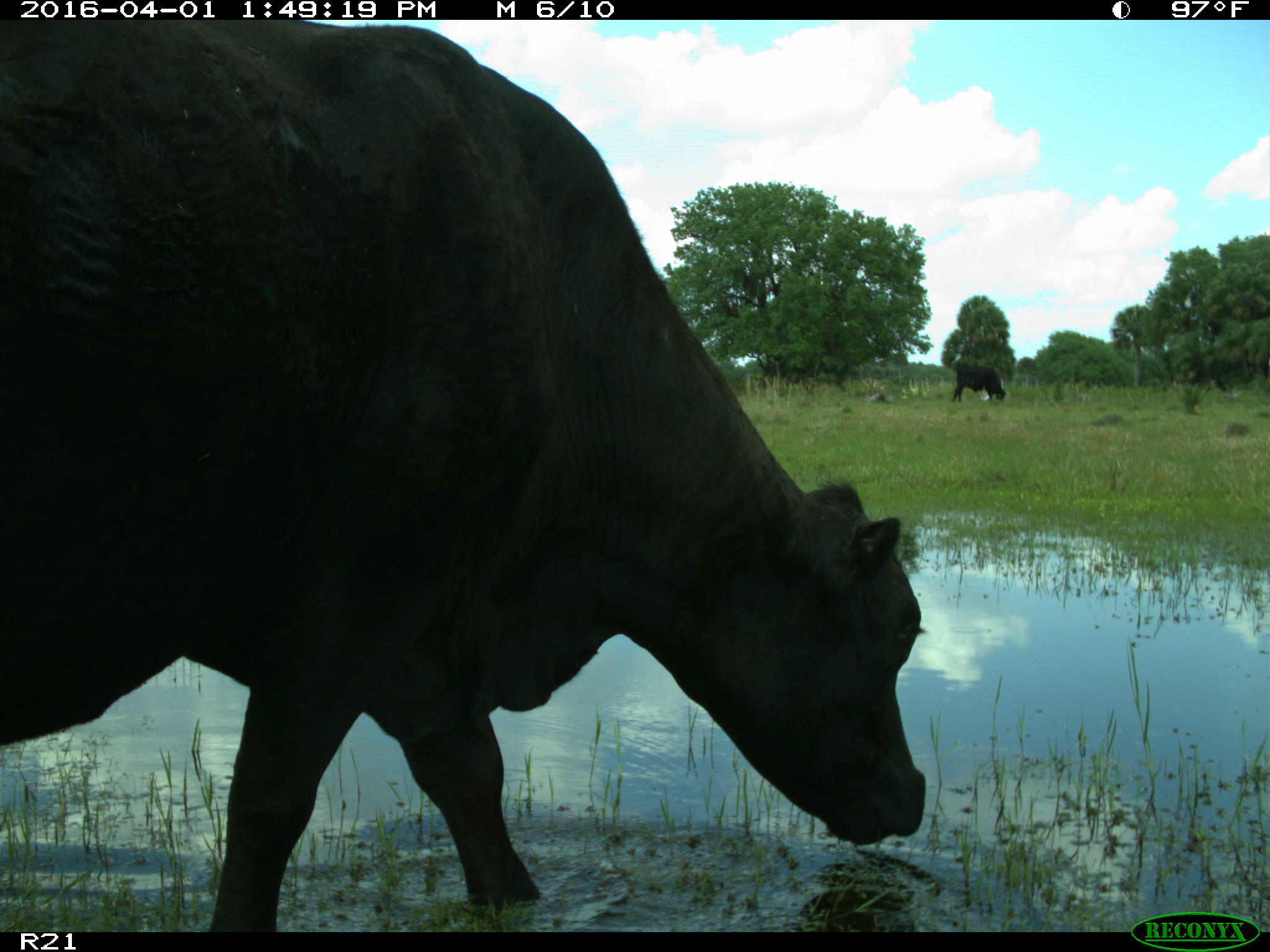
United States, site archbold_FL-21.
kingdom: Animalia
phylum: Chordata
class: Mammalia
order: Artiodactyla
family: Bovidae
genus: Bos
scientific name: Bos taurus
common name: domestic cow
Bos taurus (domestic cow).